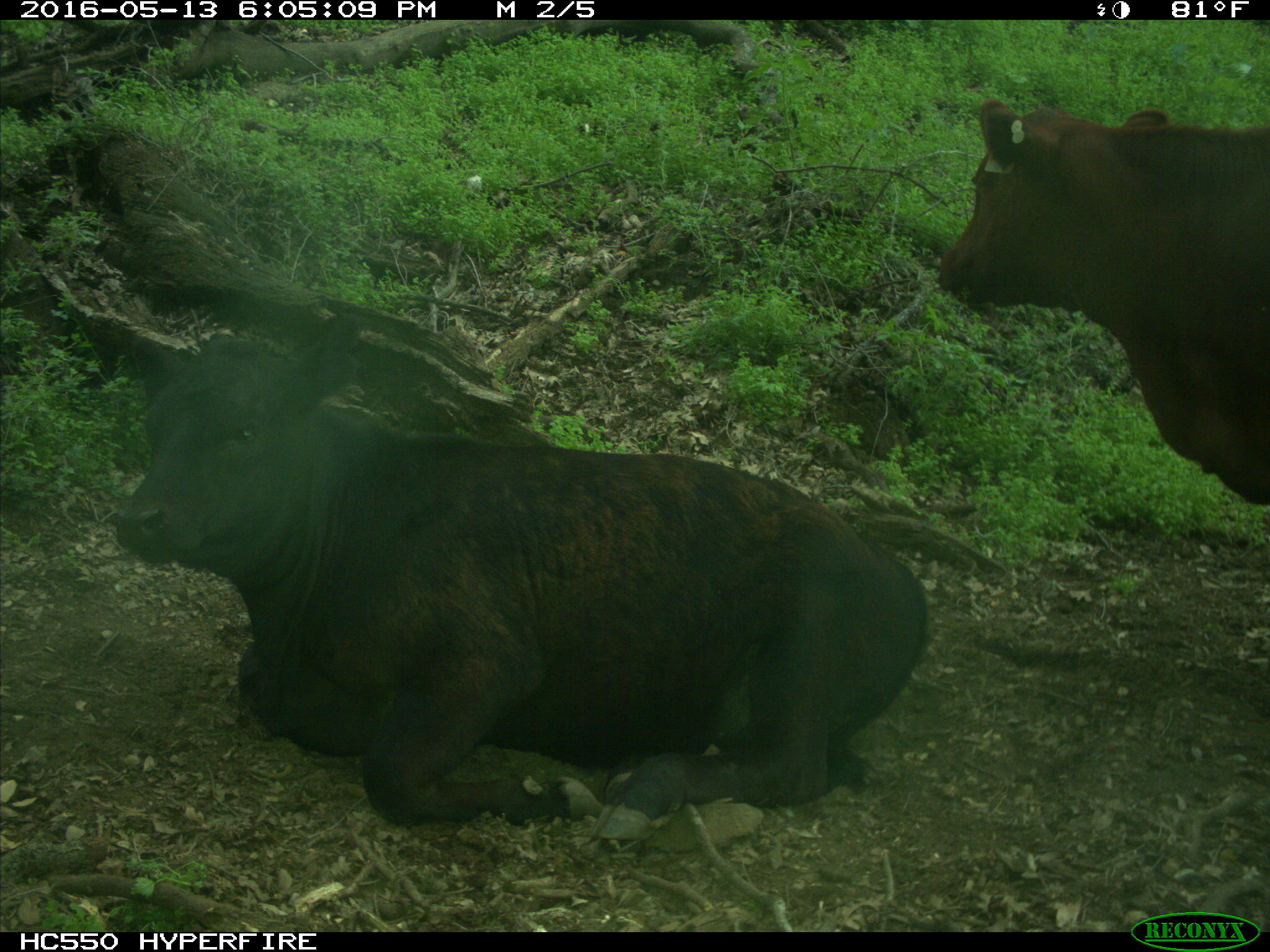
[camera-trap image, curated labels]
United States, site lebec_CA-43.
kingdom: Animalia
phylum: Chordata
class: Mammalia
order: Artiodactyla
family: Bovidae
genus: Bos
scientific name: Bos taurus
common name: domestic cow